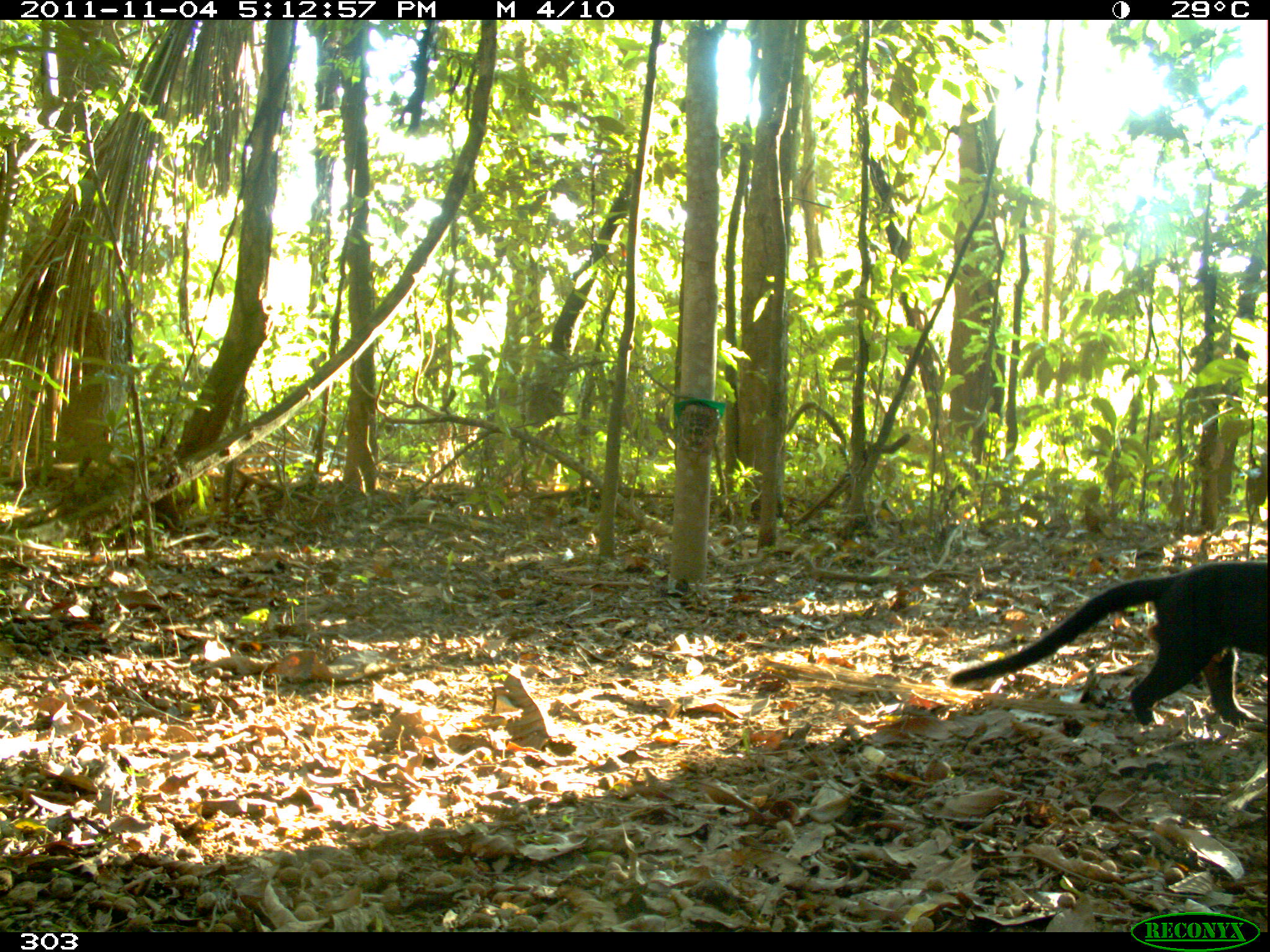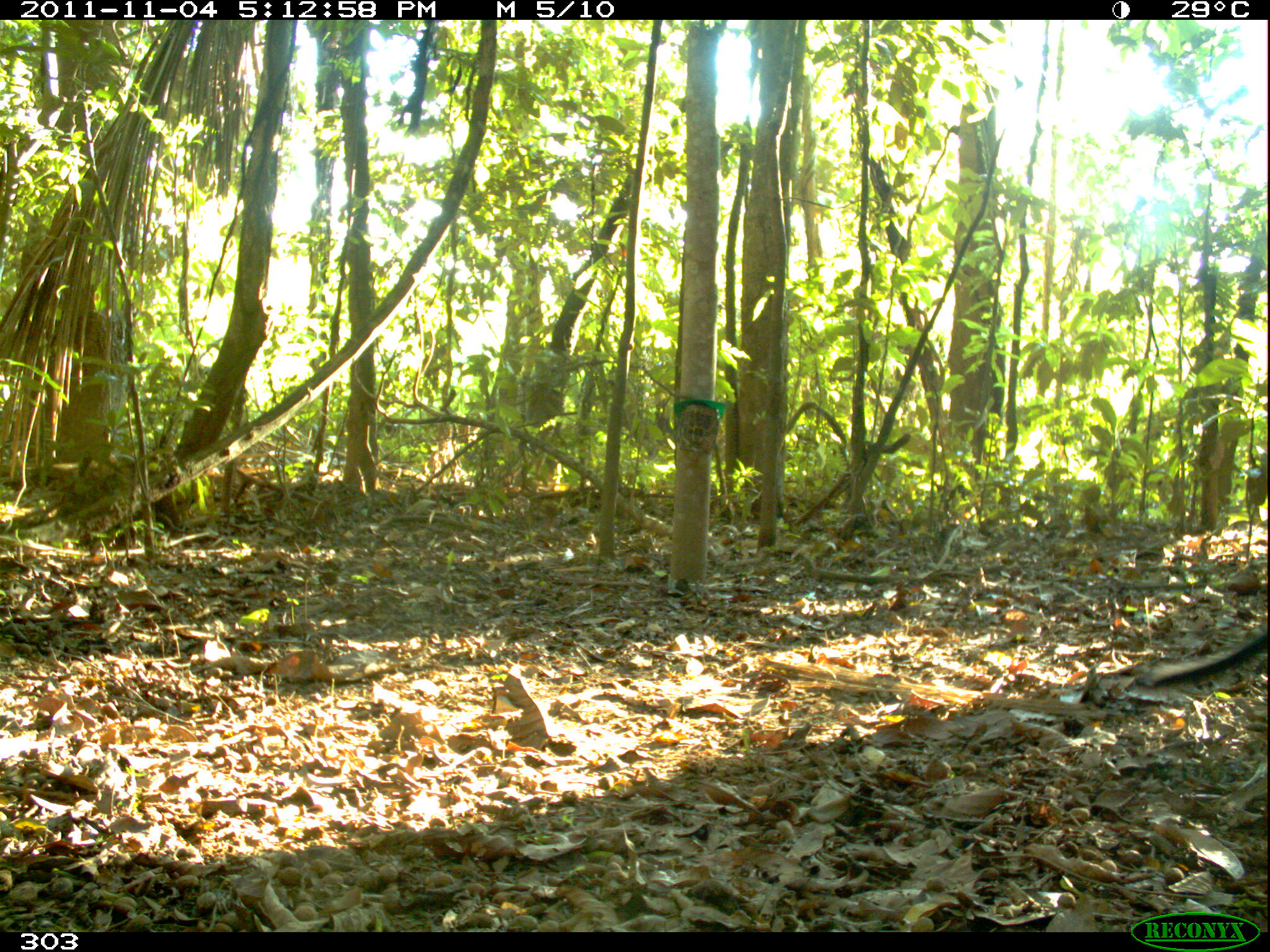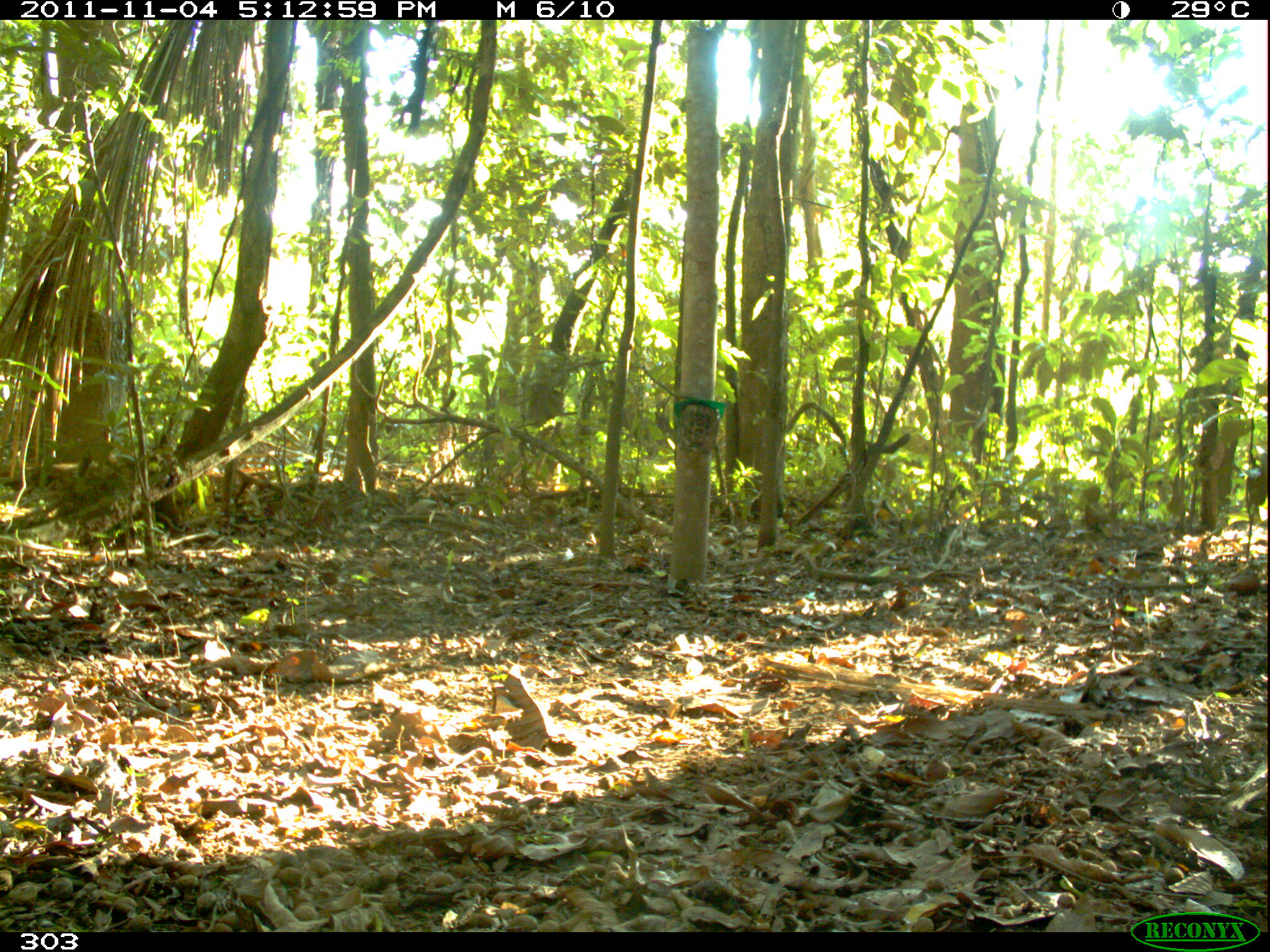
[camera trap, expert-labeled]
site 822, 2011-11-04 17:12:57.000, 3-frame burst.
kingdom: Animalia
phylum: Chordata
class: Mammalia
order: Carnivora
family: Mustelidae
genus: Eira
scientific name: Eira barbara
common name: tayra